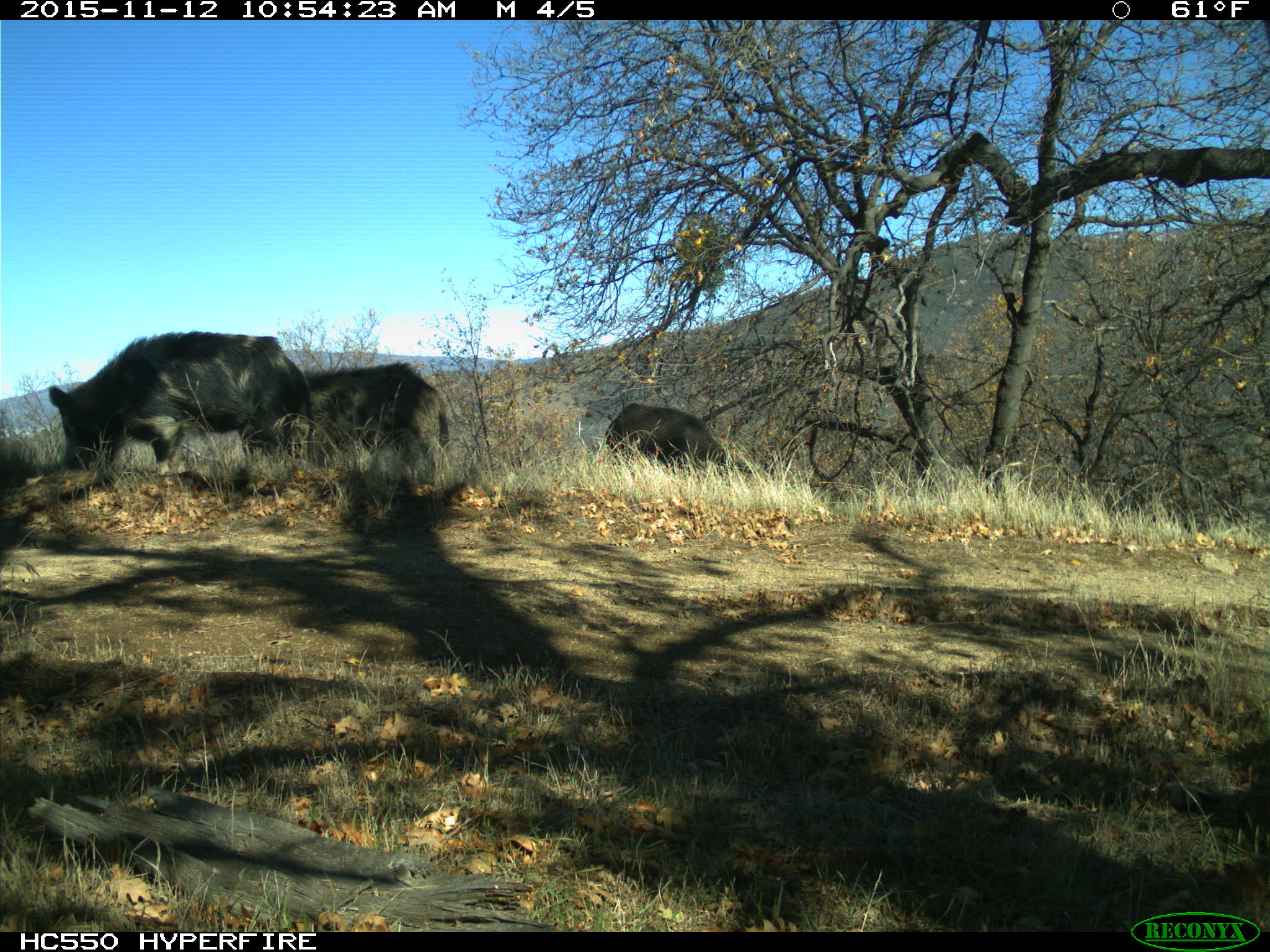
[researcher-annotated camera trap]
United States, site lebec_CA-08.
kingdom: Animalia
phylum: Chordata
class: Mammalia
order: Artiodactyla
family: Suidae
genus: Sus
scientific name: Sus scrofa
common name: wild boar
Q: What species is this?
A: Sus scrofa (wild boar).